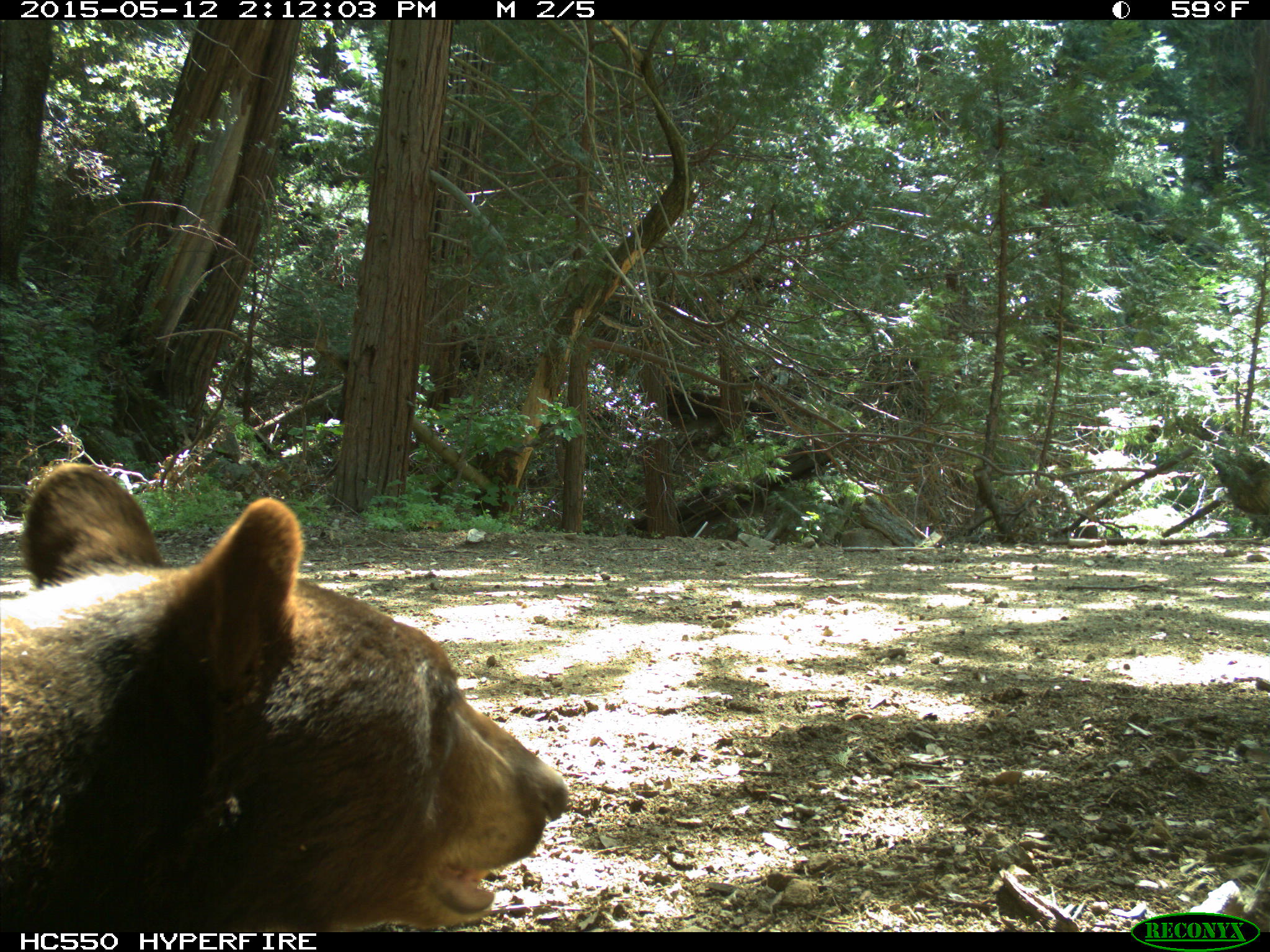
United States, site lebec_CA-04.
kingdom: Animalia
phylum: Chordata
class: Mammalia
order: Carnivora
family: Ursidae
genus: Ursus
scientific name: Ursus americanus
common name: american black bear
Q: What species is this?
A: Ursus americanus (american black bear).